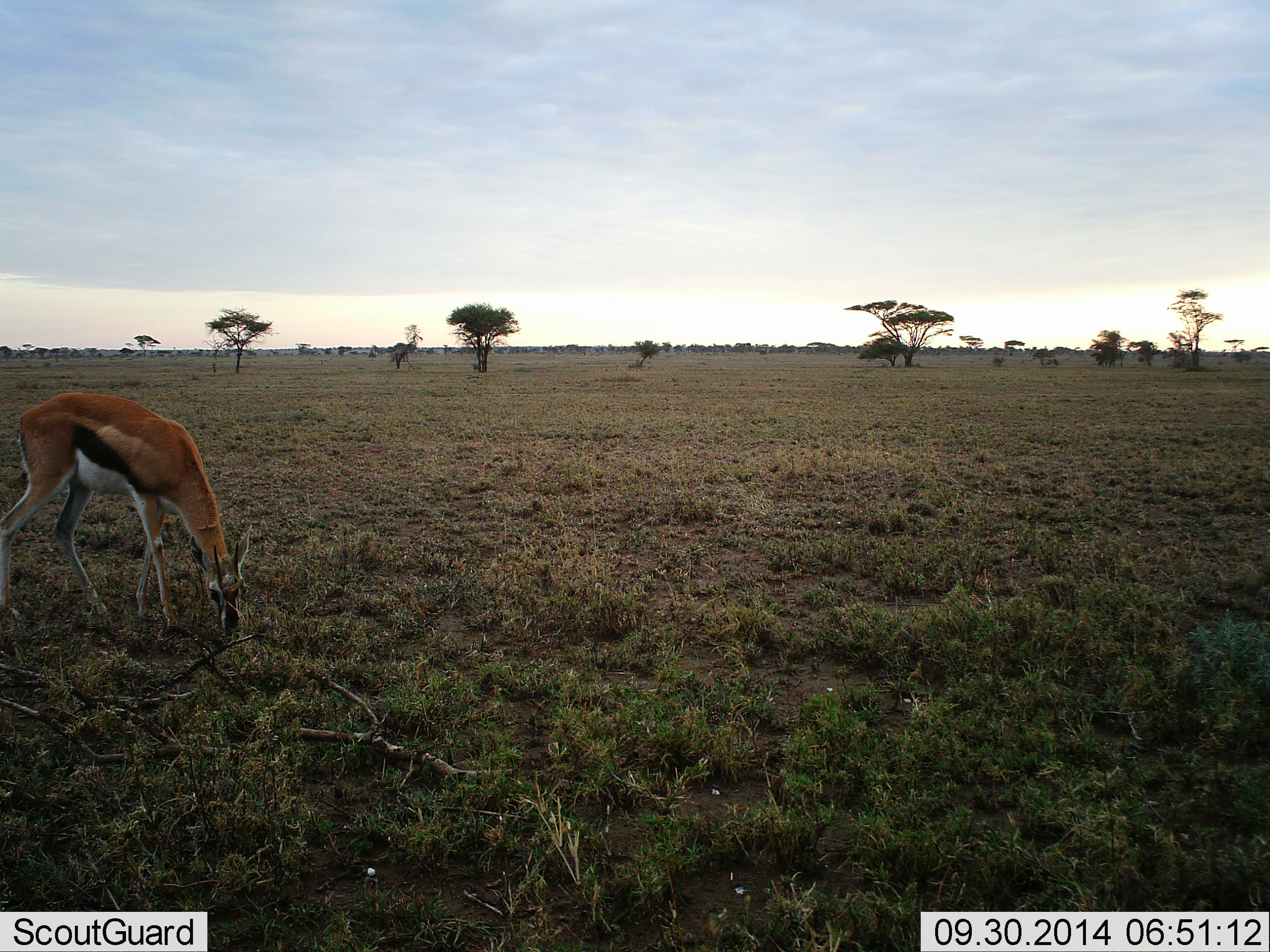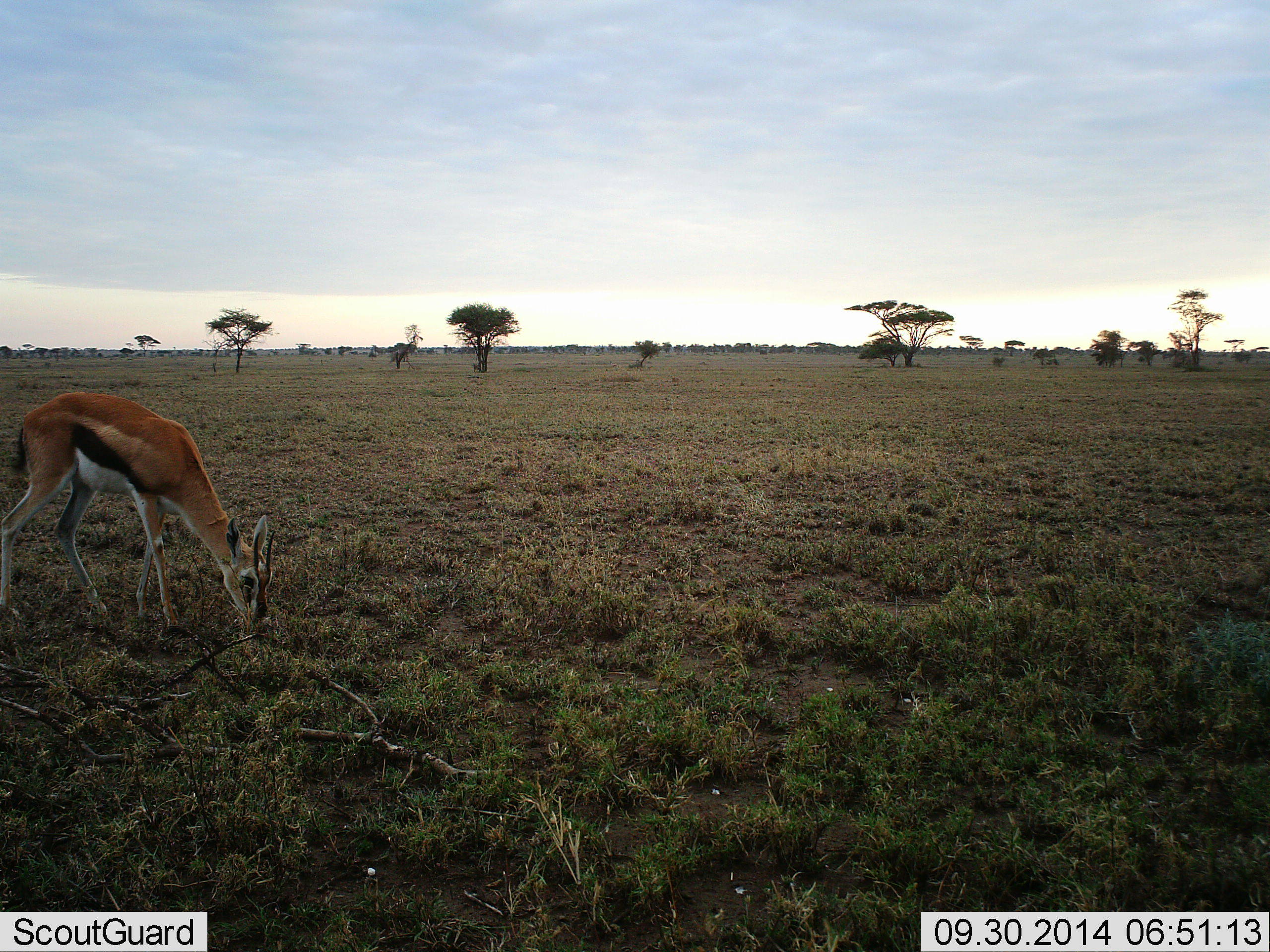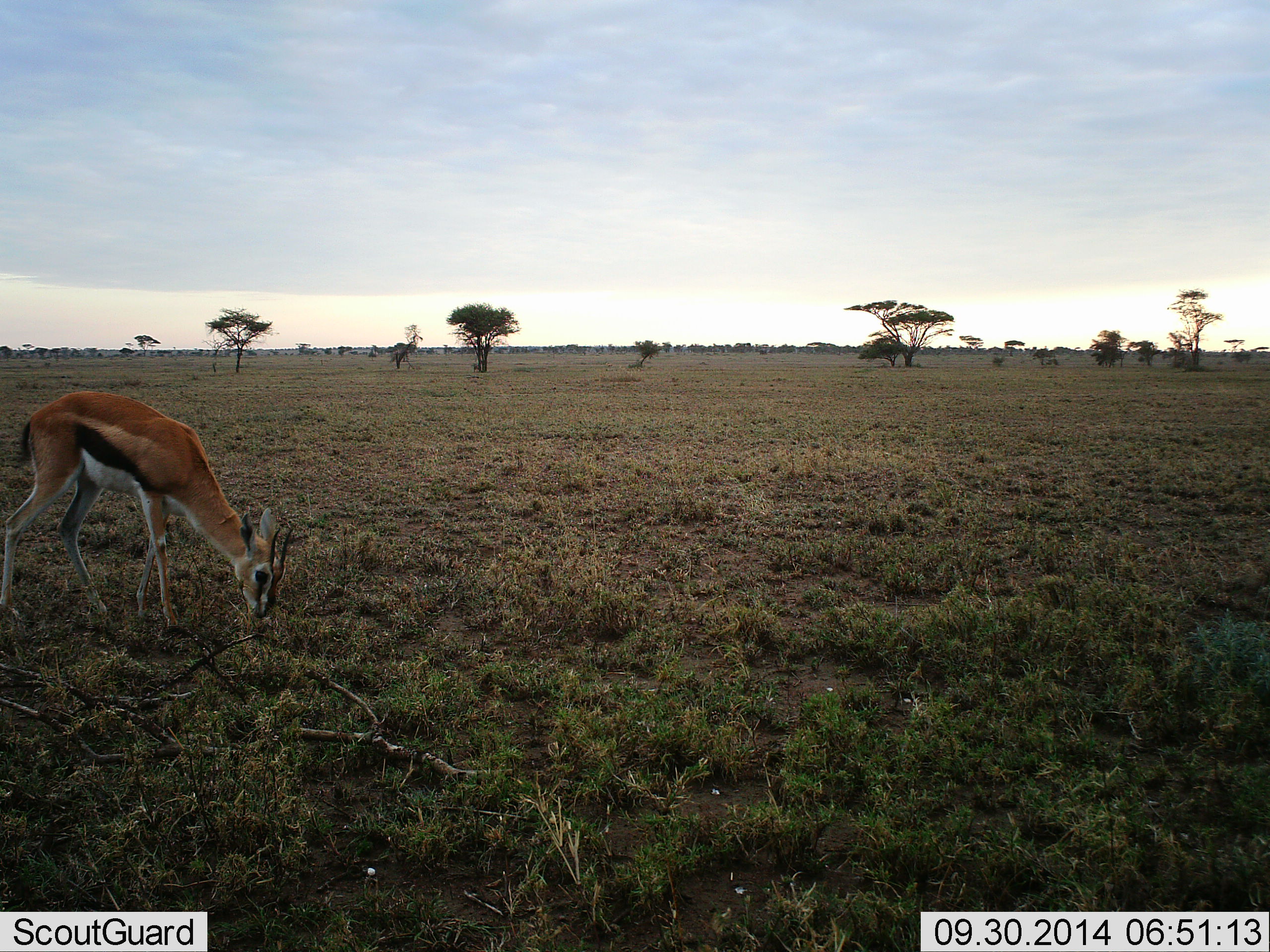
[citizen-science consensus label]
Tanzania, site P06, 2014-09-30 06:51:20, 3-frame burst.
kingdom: Animalia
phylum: Chordata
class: Mammalia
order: Artiodactyla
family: Bovidae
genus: Eudorcas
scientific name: Eudorcas thomsonii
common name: thomson's gazelle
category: gazellethomsons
Gazellethomsons (thomson's gazelle) (Eudorcas thomsonii), count 1. Behavior (volunteer vote fractions): standing 0%, resting 0%, moving 0%, interacting 0%. Young present (vote fraction): 0%. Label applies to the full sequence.